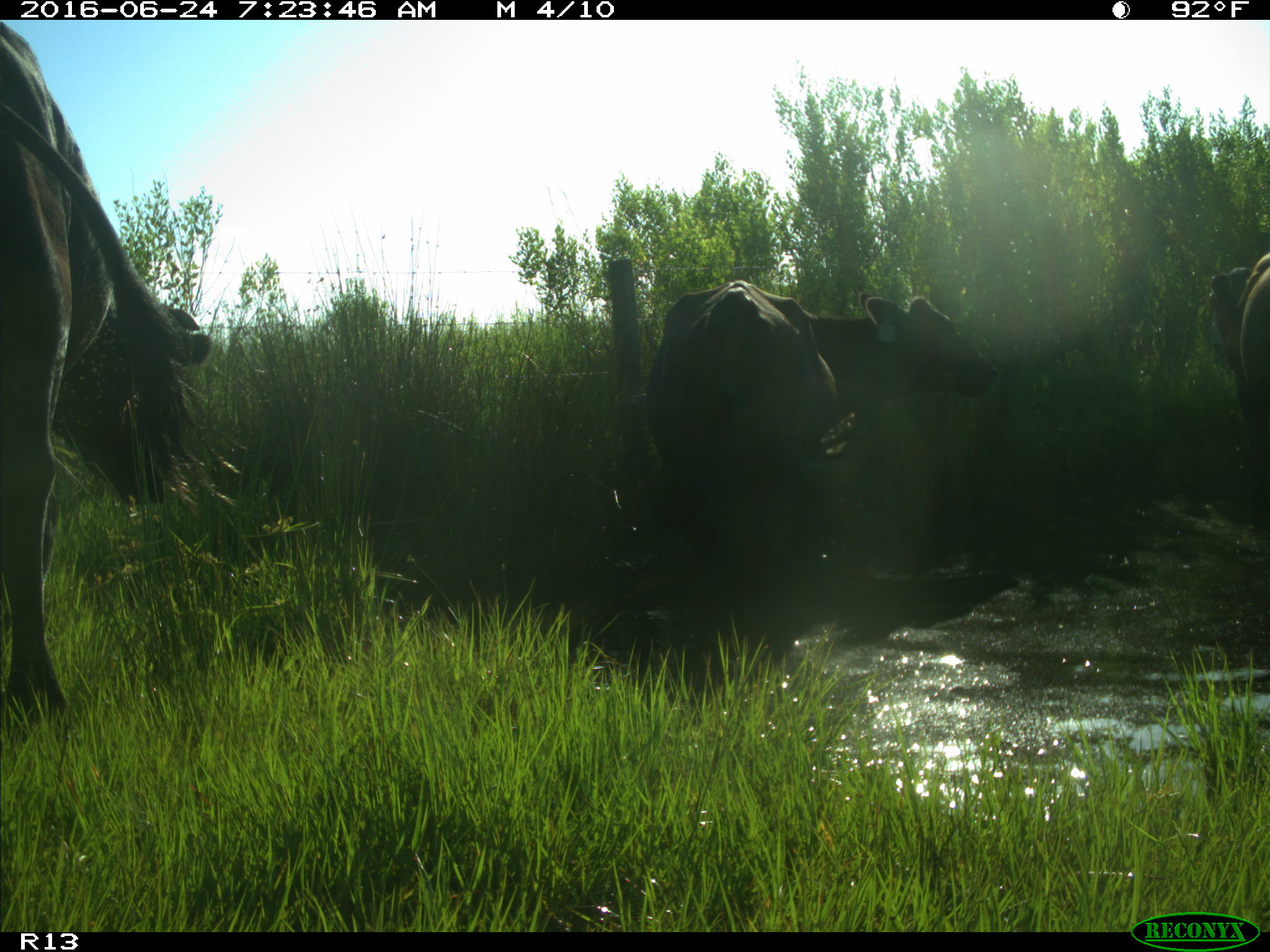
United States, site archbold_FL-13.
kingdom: Animalia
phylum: Chordata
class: Mammalia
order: Artiodactyla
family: Bovidae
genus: Bos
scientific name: Bos taurus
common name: domestic cow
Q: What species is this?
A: Bos taurus (domestic cow).